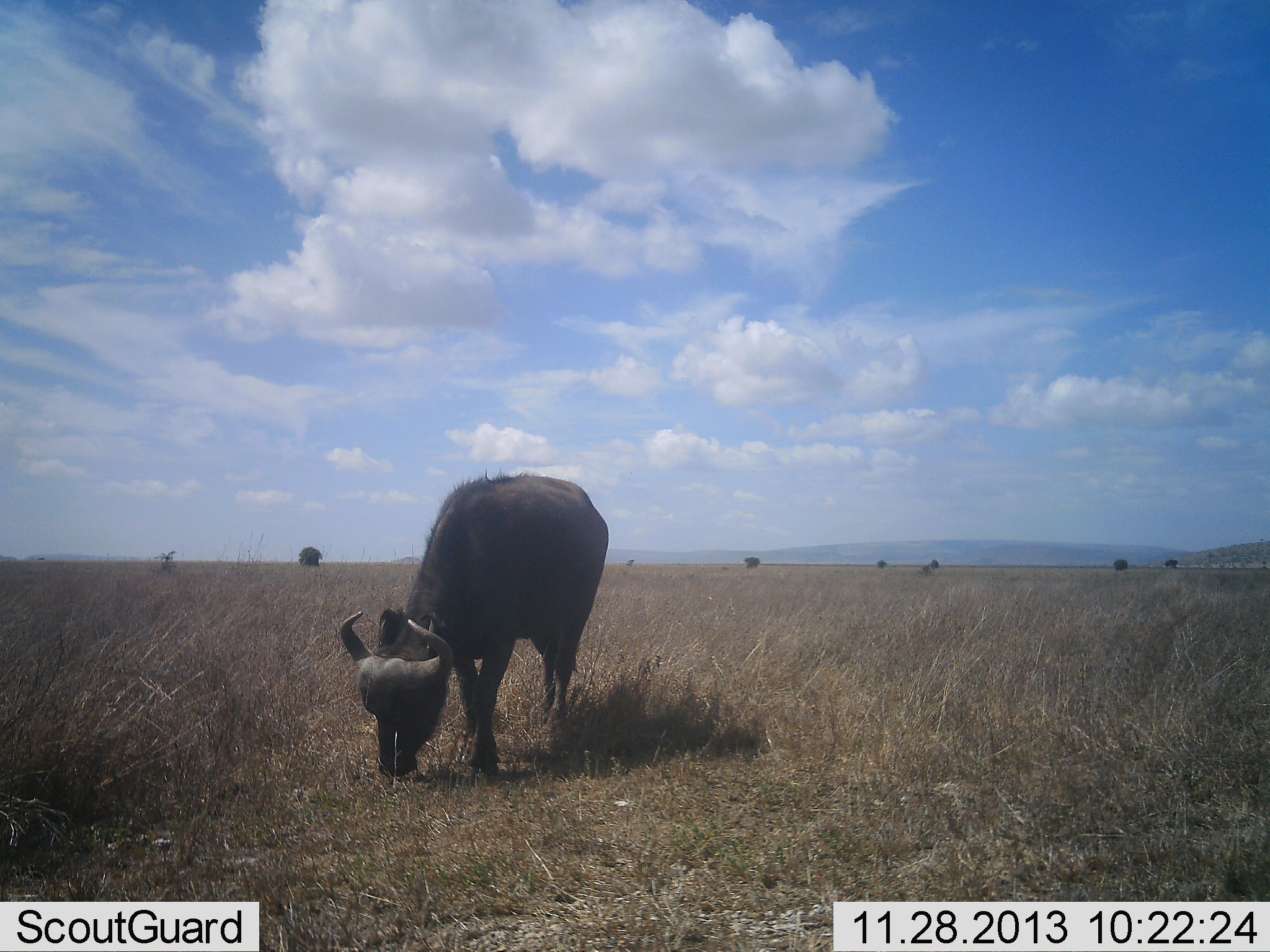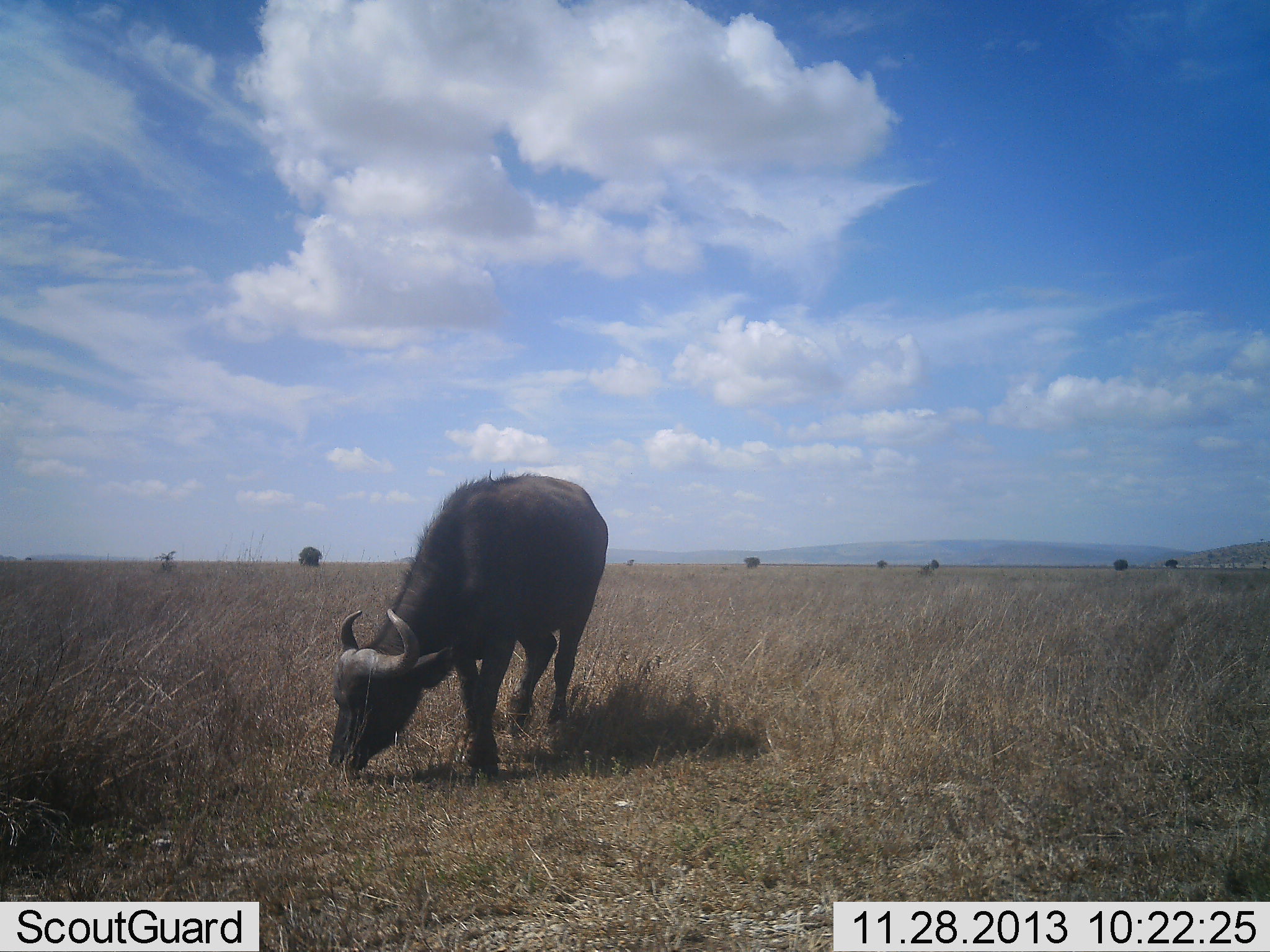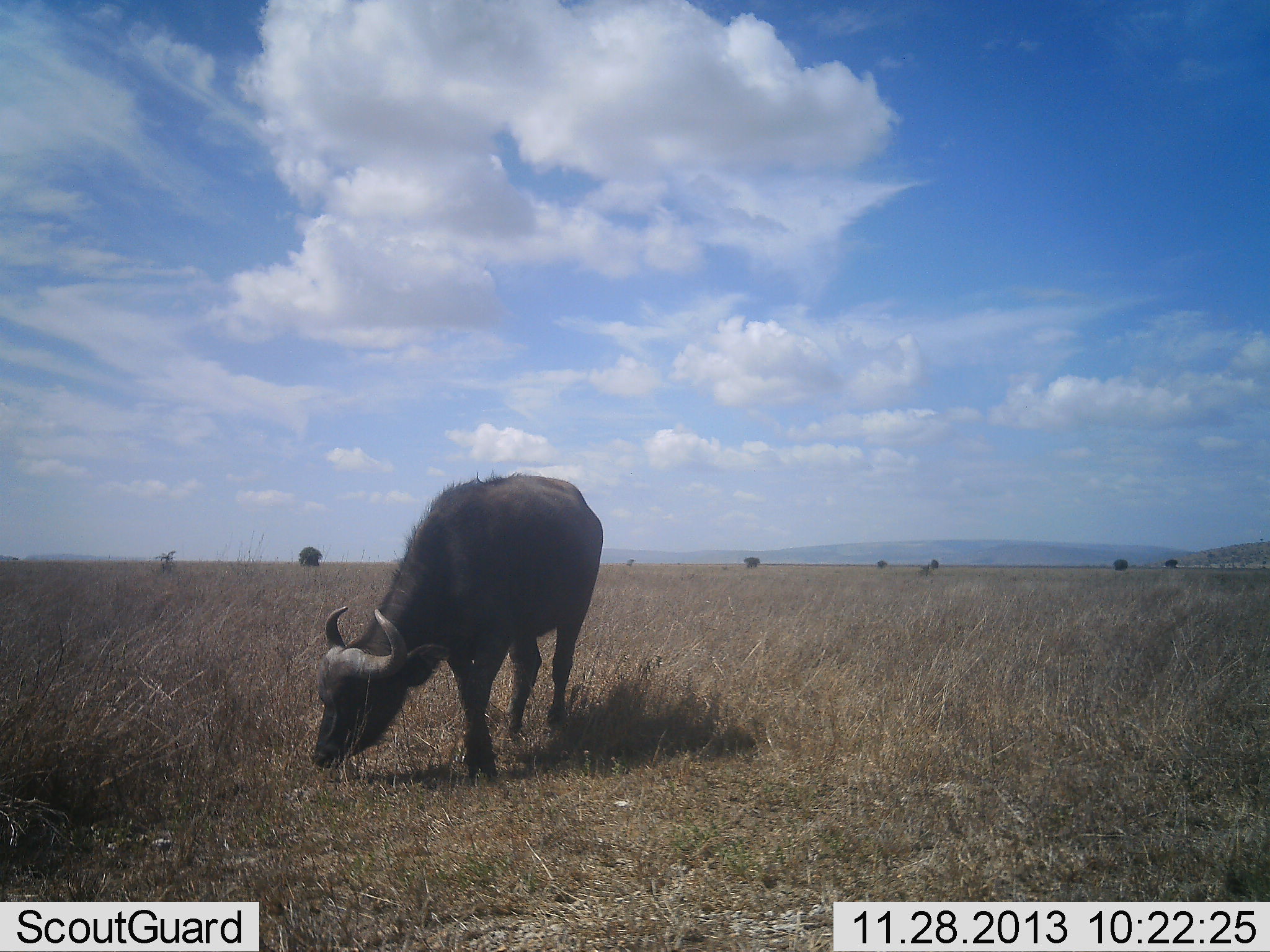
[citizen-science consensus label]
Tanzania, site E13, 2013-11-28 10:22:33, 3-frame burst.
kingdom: Animalia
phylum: Chordata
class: Mammalia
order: Artiodactyla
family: Bovidae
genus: Syncerus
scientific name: Syncerus caffer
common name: cape buffalo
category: buffalo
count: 1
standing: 20%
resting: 0%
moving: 0%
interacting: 0%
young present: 0%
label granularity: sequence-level